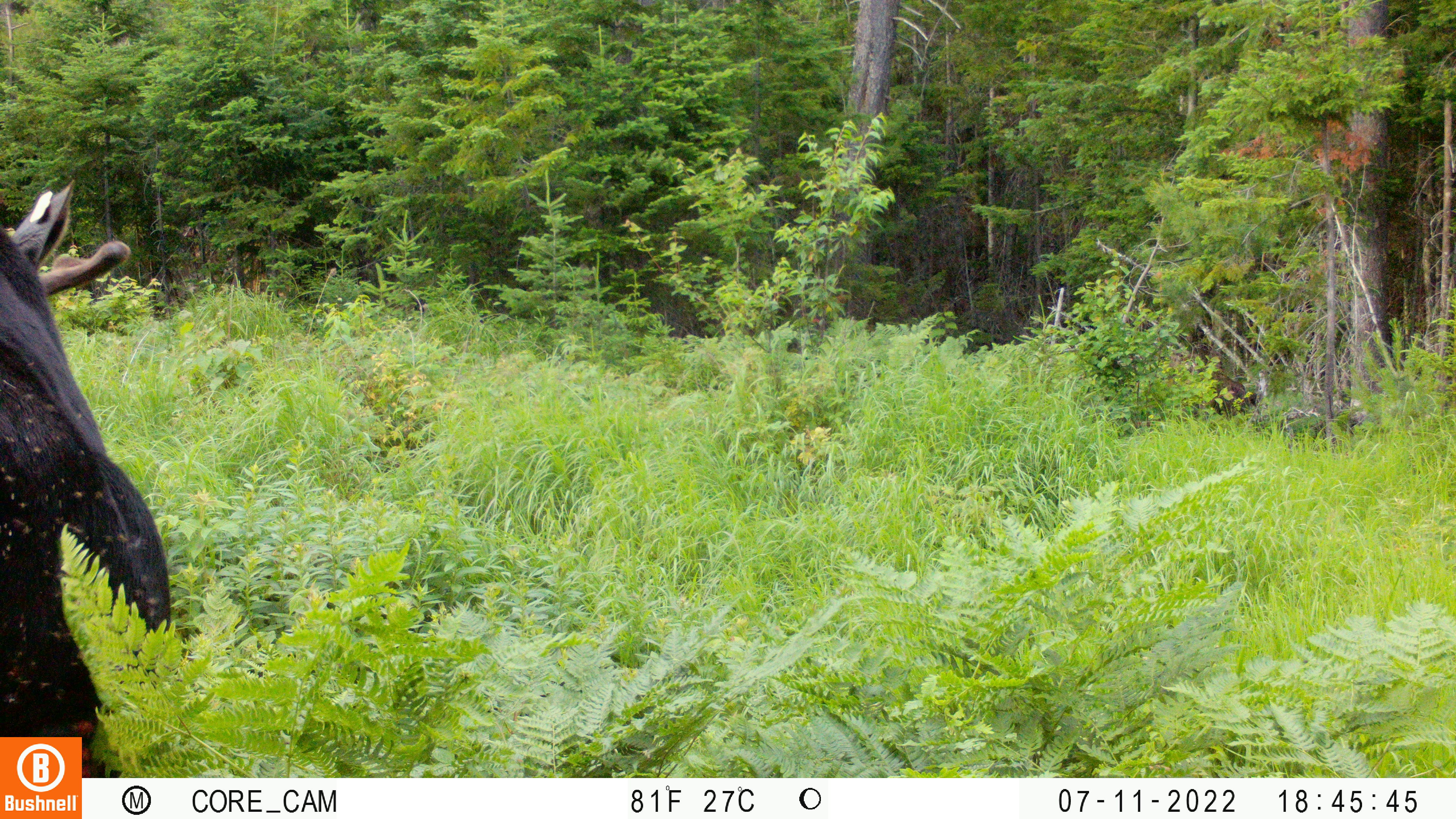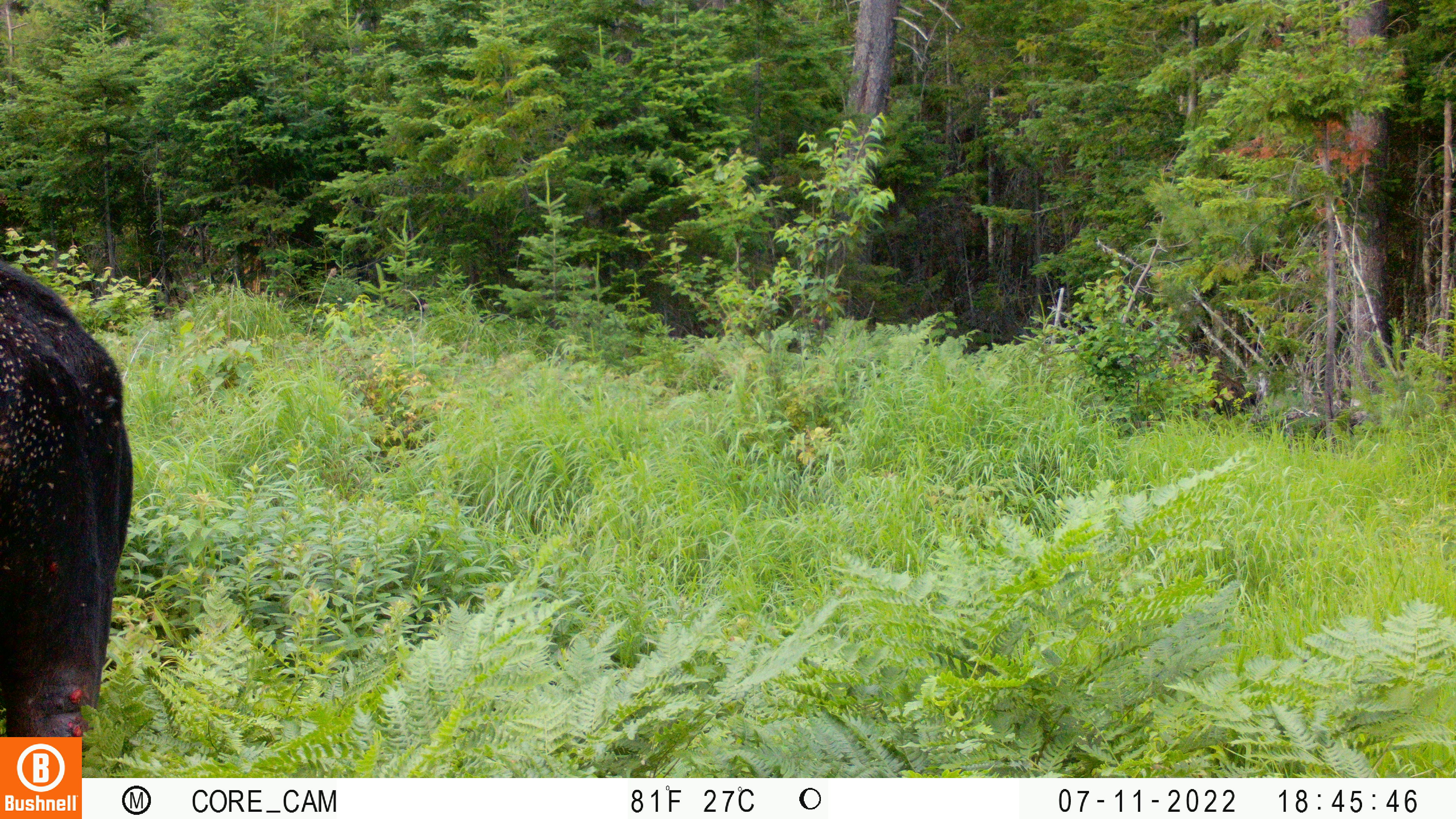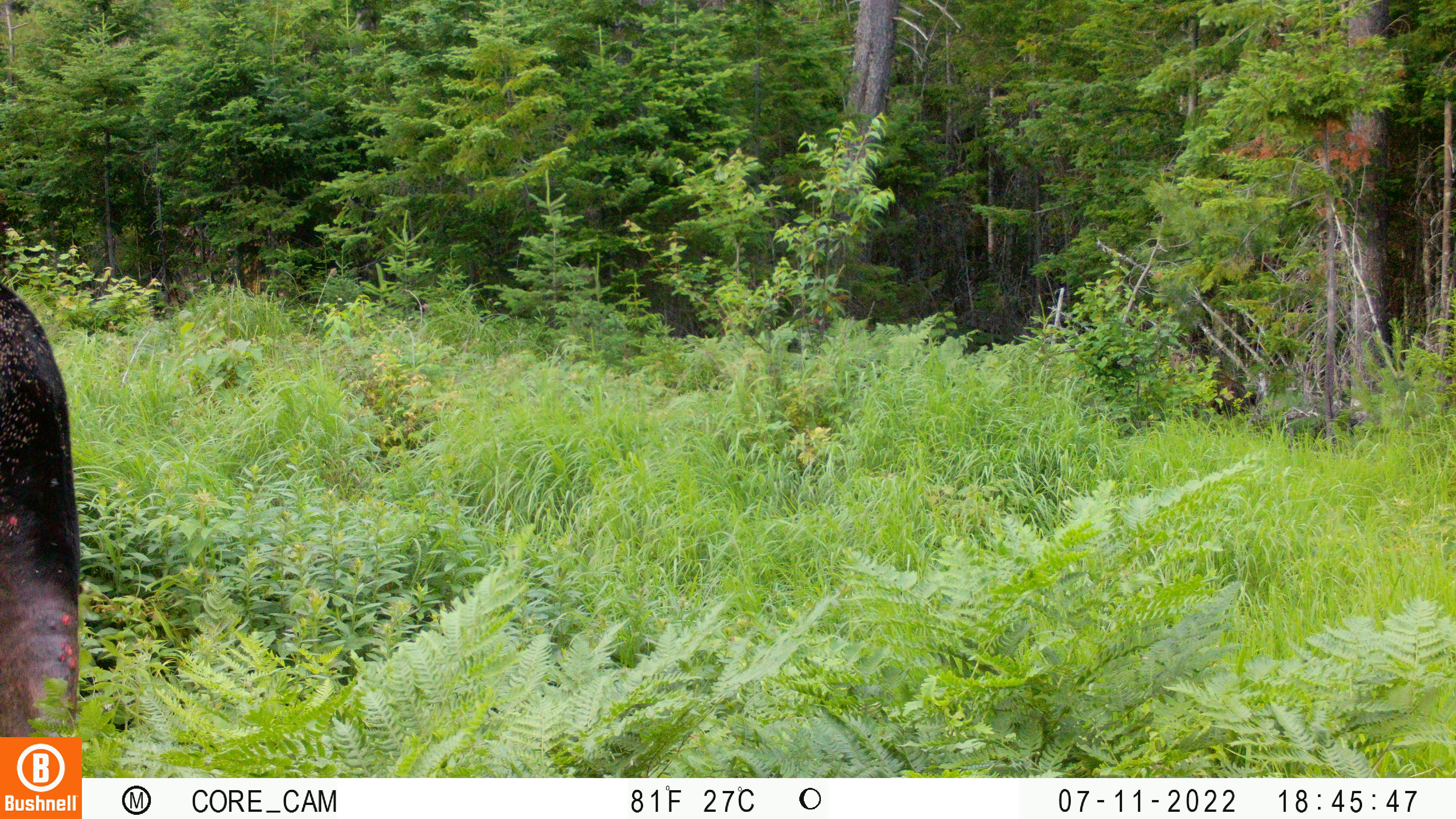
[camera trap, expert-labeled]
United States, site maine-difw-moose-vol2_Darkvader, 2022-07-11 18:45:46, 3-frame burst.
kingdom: Animalia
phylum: Chordata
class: Mammalia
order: Artiodactyla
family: Cervidae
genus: Alces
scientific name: Alces alces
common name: moose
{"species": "moose (Alces alces)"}